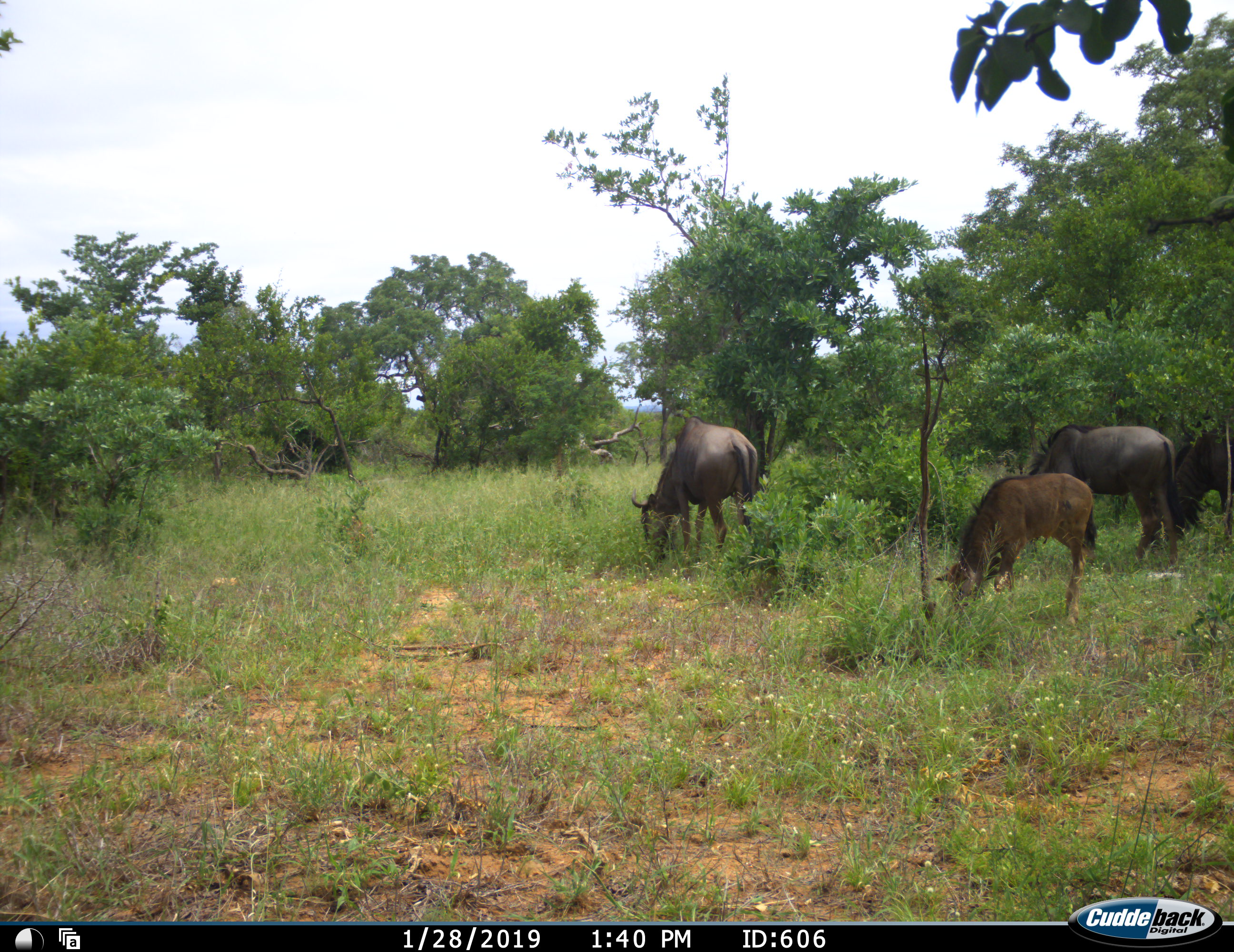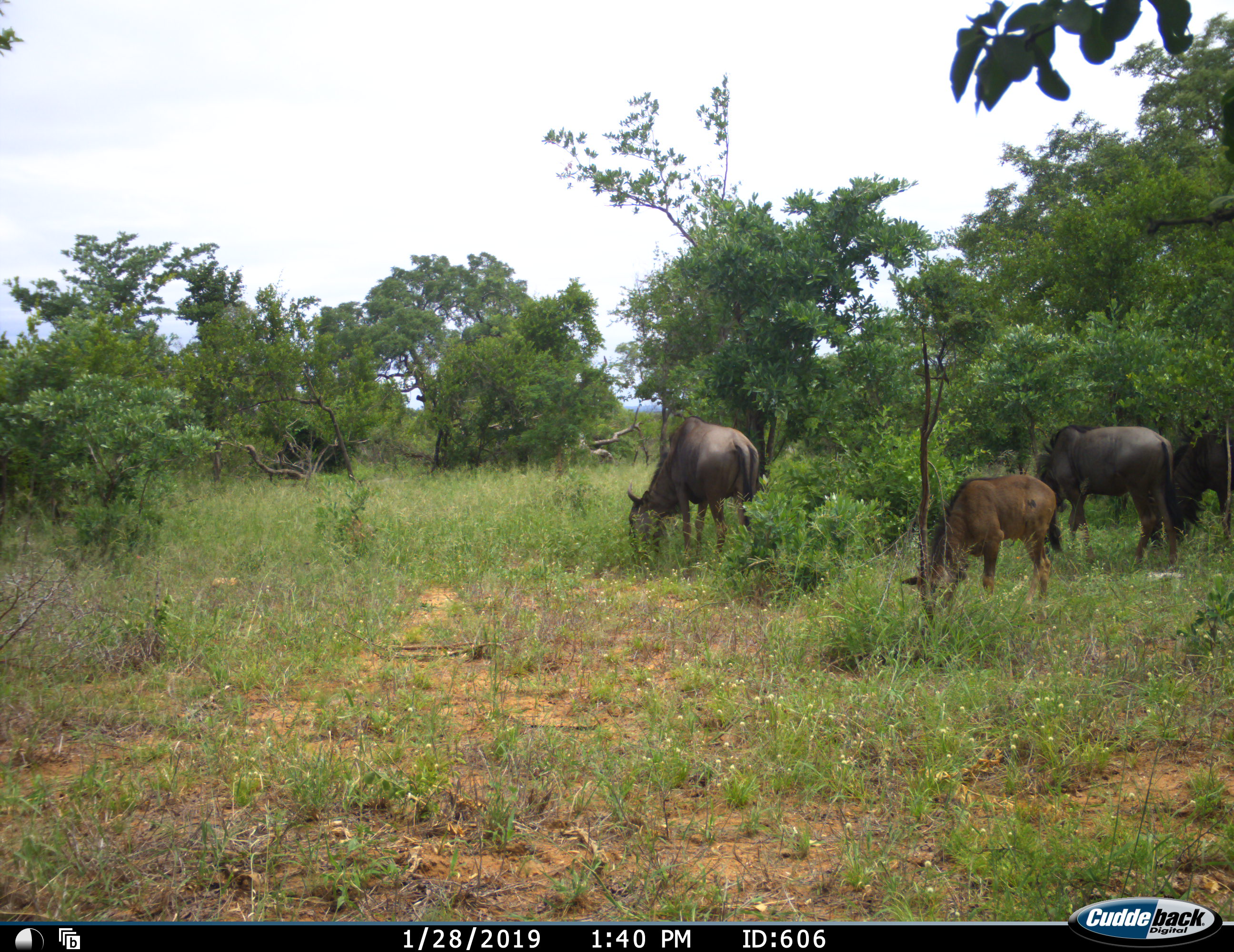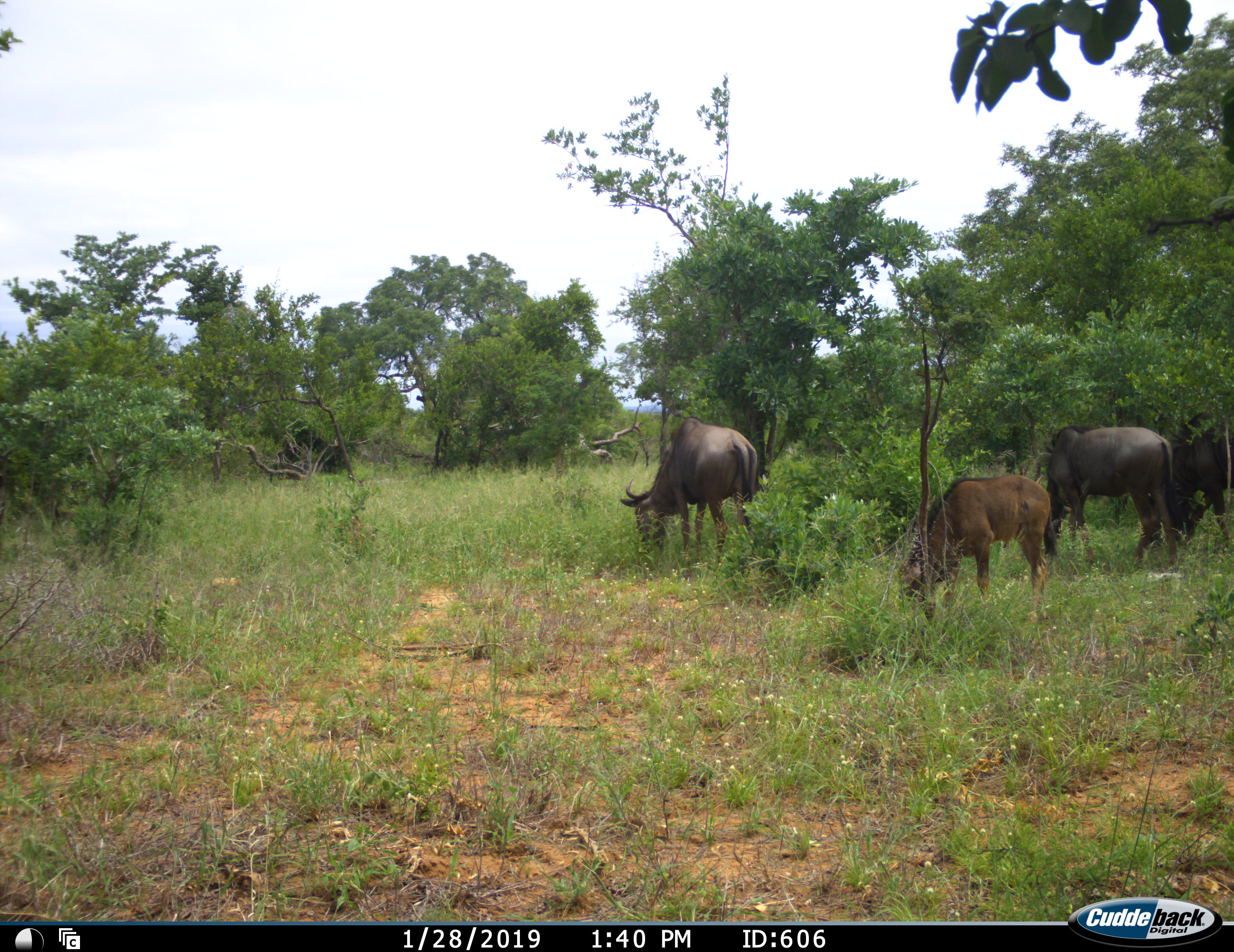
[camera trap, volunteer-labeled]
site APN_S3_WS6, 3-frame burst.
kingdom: Animalia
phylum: Chordata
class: Mammalia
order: Artiodactyla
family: Bovidae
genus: Connochaetes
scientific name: Connochaetes taurinus taurinus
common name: blue wildebeest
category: wildebeestblue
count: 4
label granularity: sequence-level